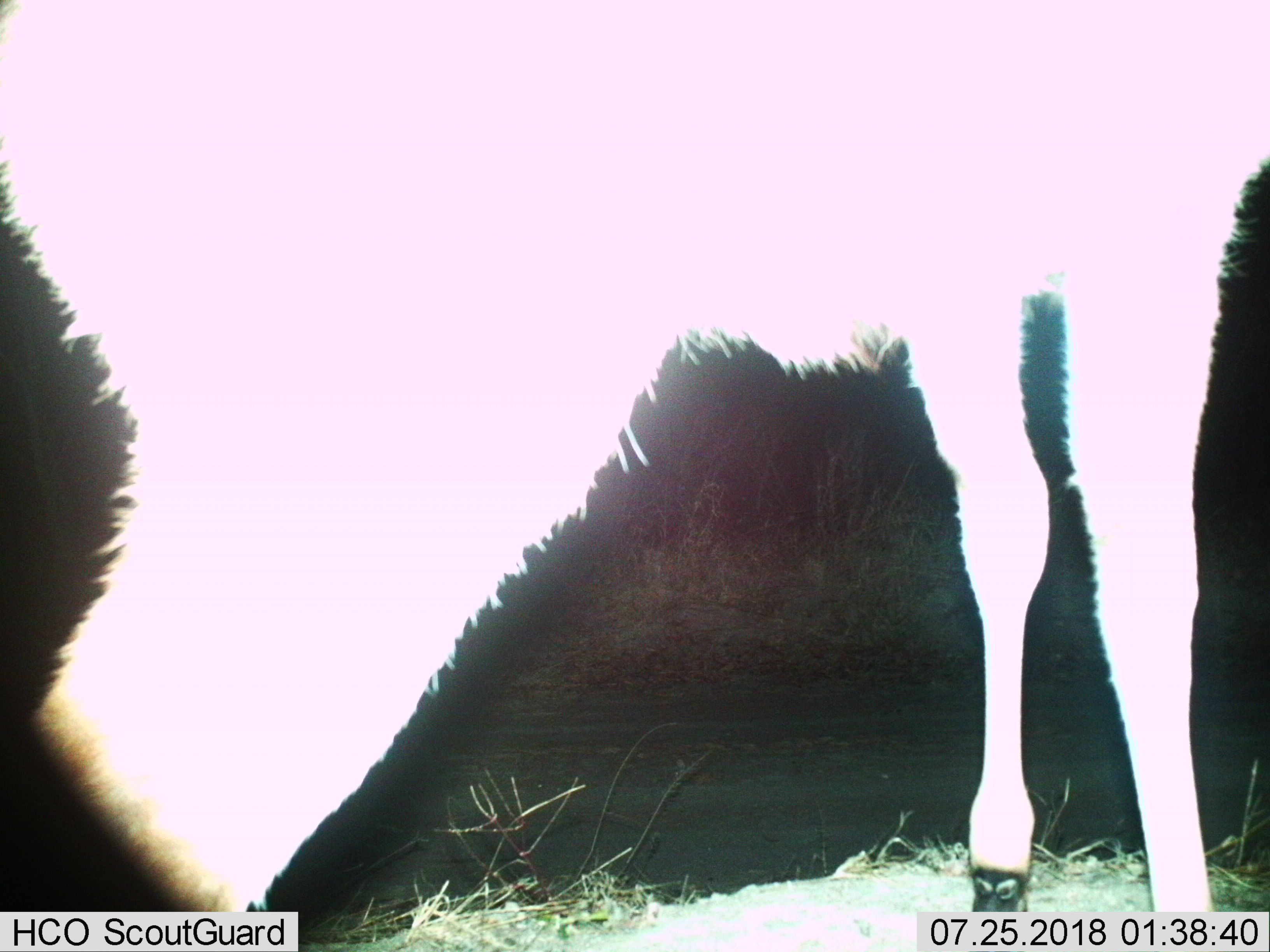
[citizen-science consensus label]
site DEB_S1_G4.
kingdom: Animalia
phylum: Chordata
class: Mammalia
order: Artiodactyla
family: Bovidae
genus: Aepyceros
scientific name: Aepyceros melampus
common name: impala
Impala (Aepyceros melampus), count 1. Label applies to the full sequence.